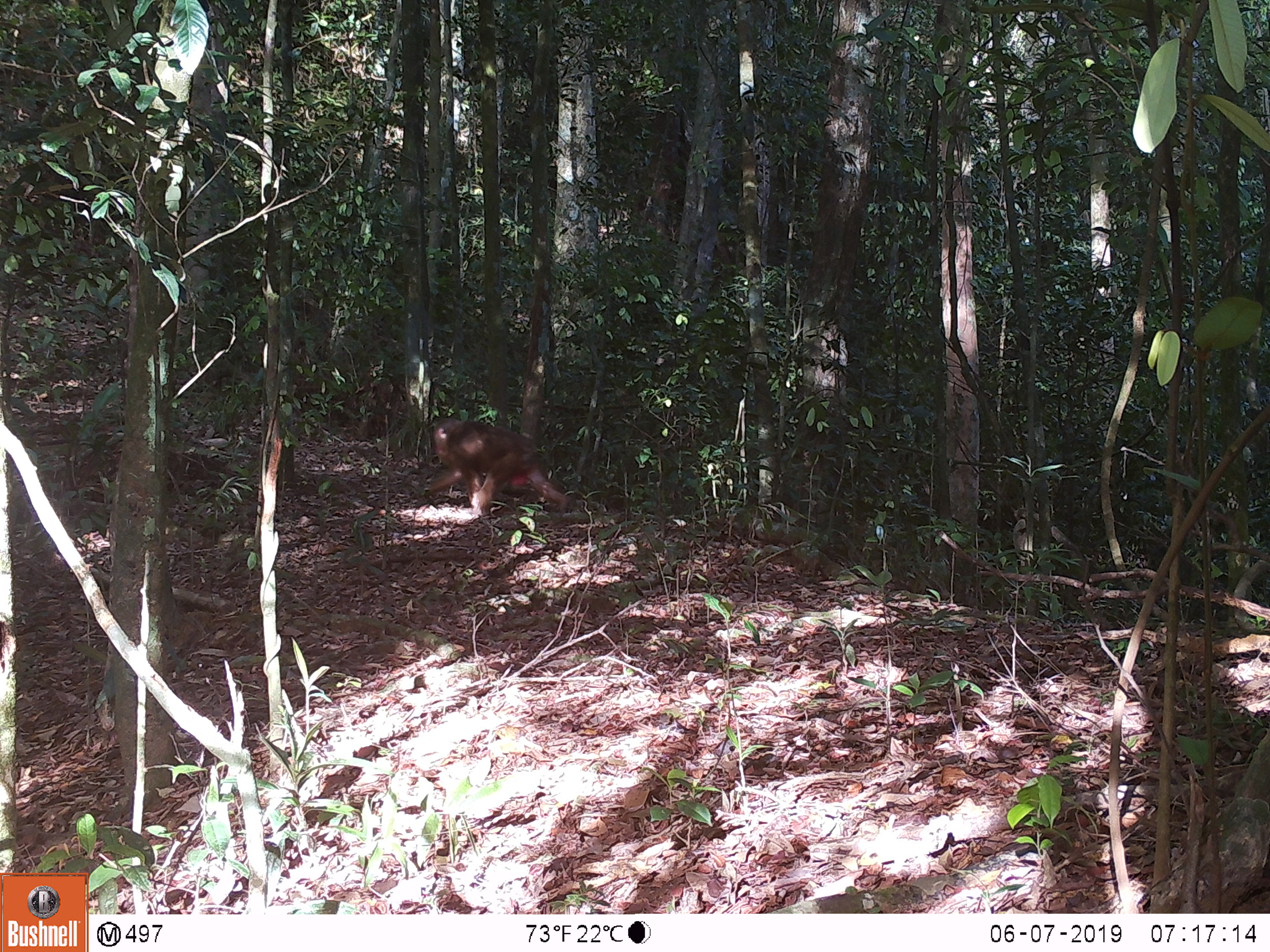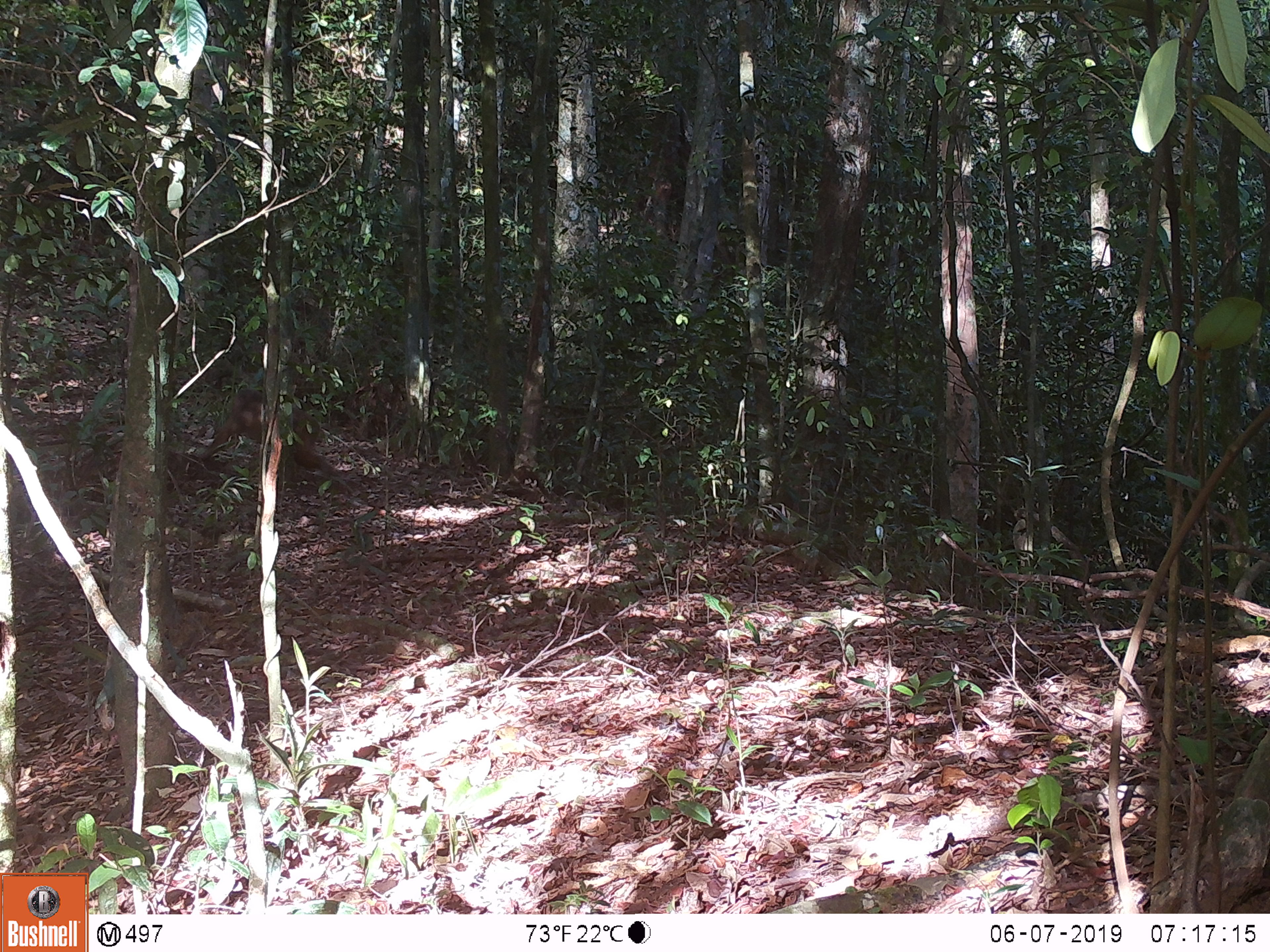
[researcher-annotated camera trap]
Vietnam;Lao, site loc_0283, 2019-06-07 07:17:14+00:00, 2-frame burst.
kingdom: Animalia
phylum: Chordata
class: Mammalia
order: Primates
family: Cercopithecidae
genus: Macaca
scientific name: Macaca arctoides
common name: stump-tailed macaque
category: stump tailed macaque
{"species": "stump tailed macaque (stump-tailed macaque) (Macaca arctoides)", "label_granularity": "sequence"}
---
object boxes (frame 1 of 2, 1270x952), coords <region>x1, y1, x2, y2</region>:
stump tailed macaque: <region>428, 418, 571, 528</region>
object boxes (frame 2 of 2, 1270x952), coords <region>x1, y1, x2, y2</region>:
stump tailed macaque: <region>198, 388, 342, 477</region>